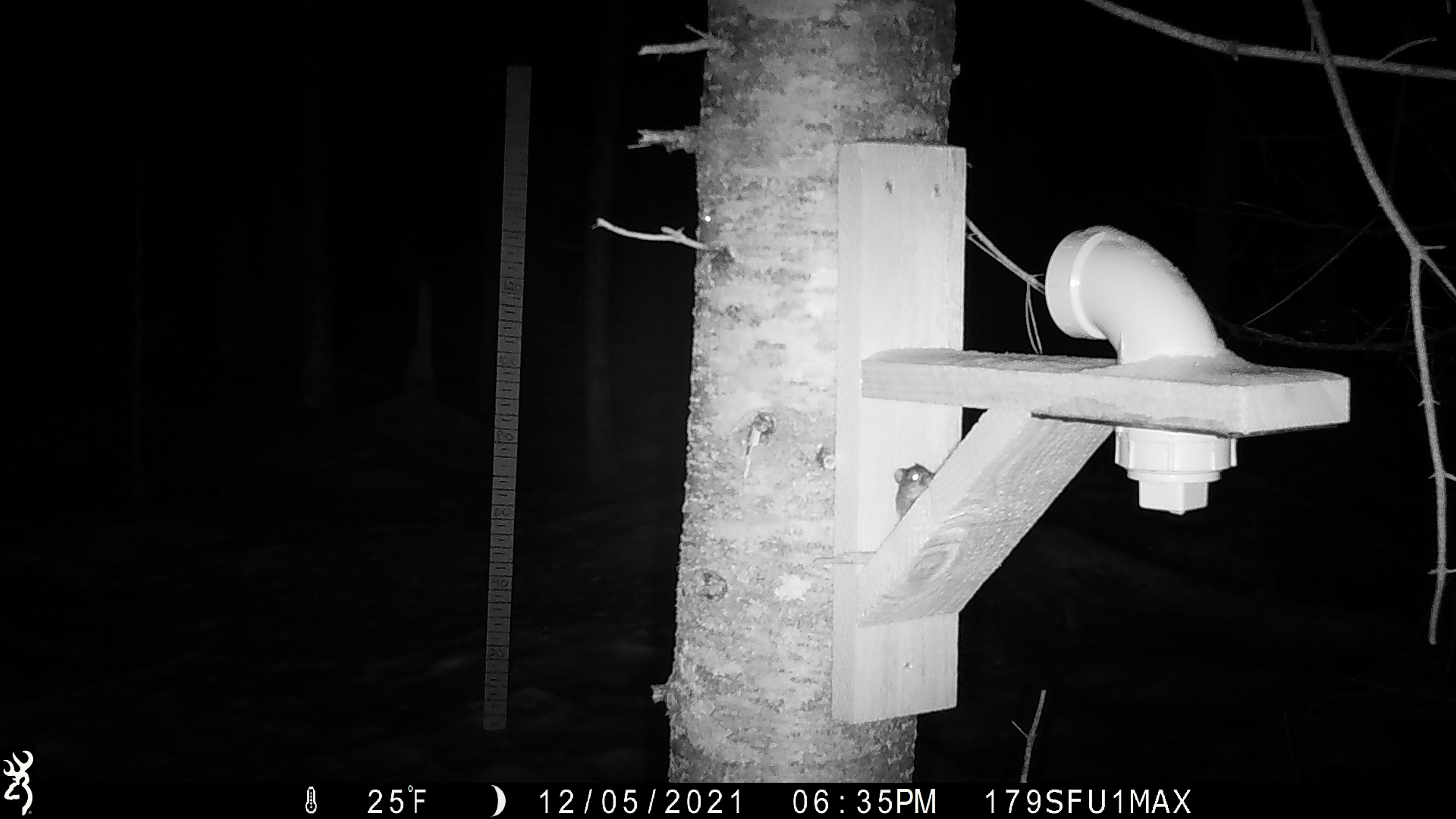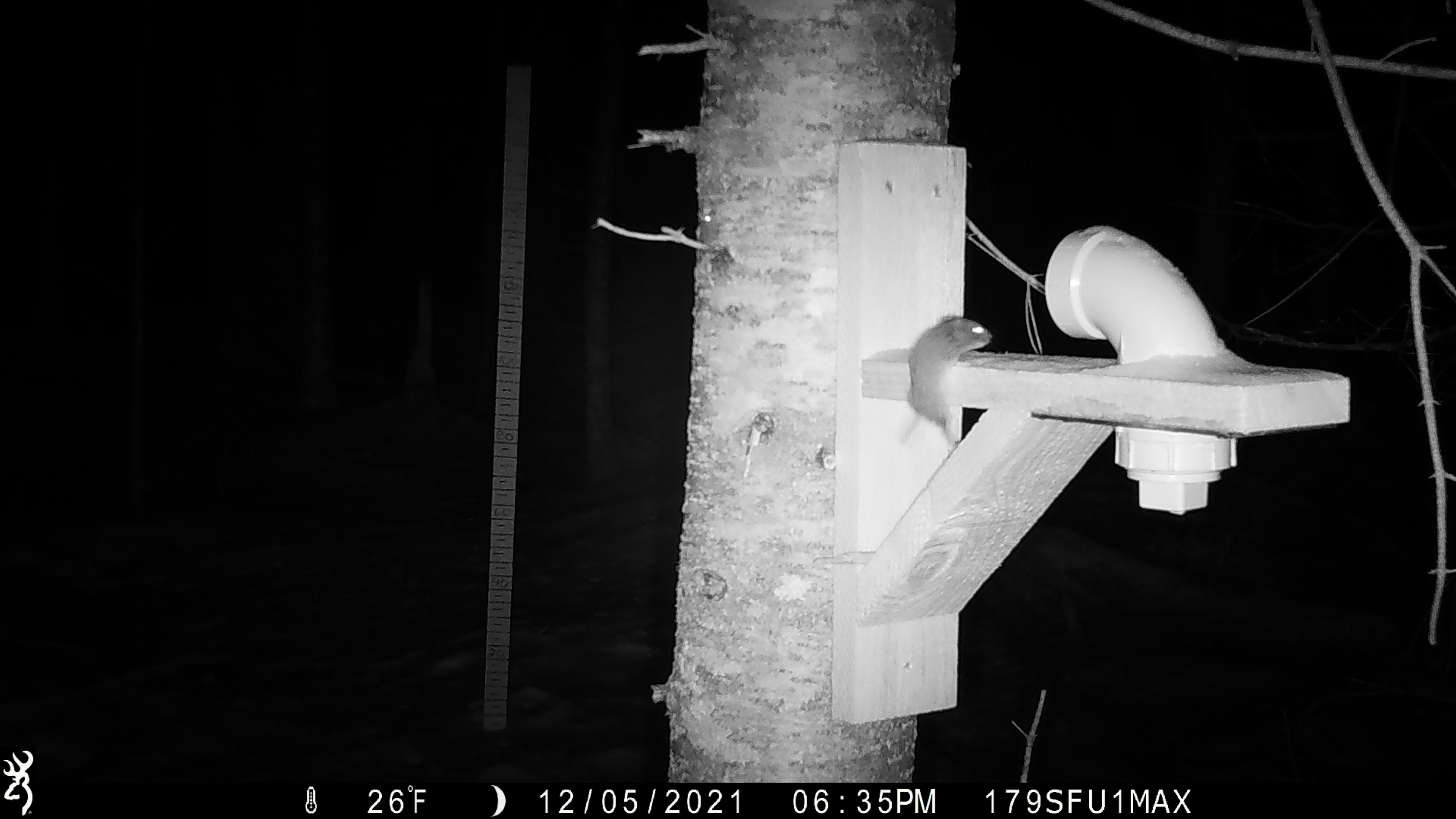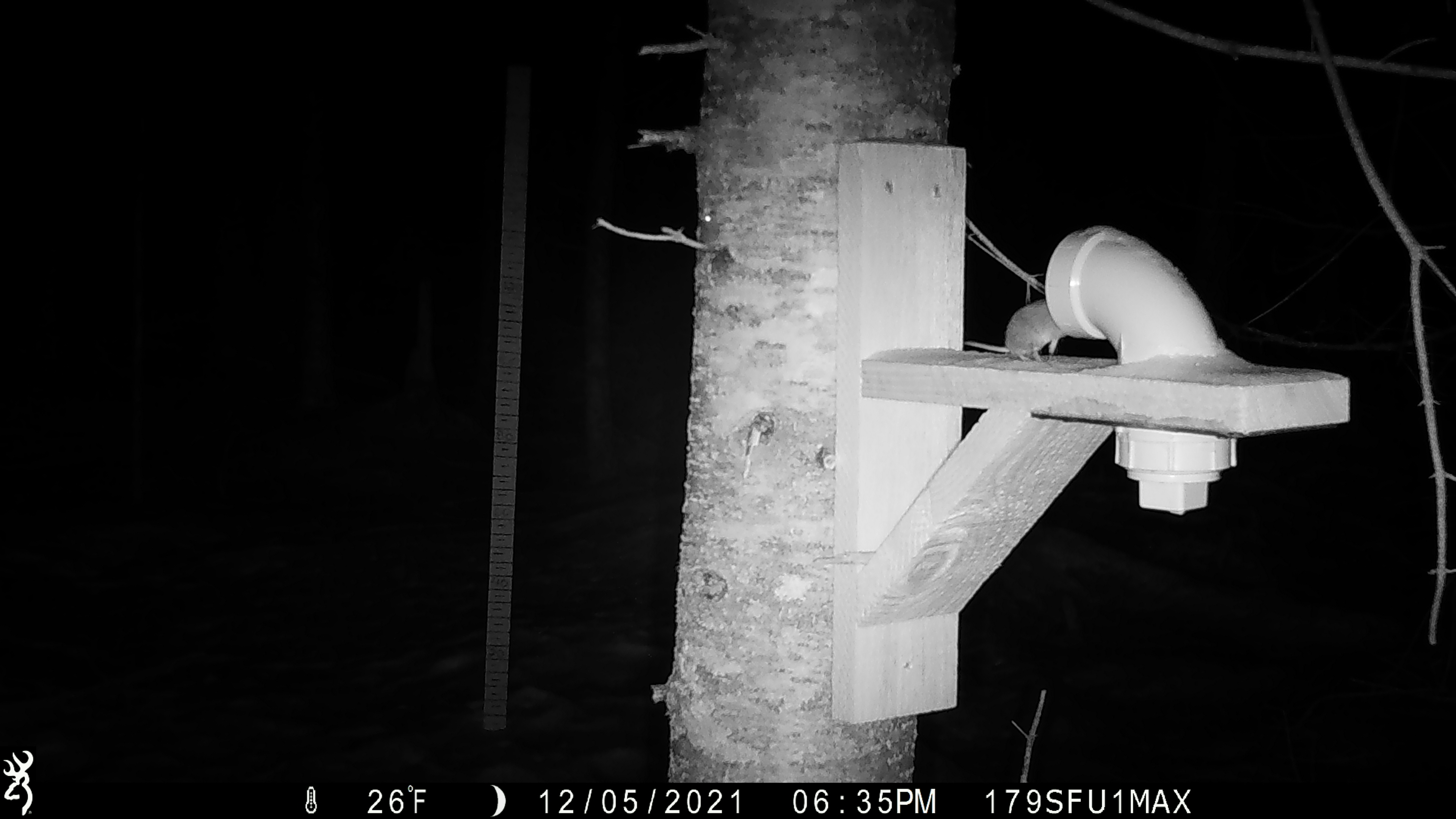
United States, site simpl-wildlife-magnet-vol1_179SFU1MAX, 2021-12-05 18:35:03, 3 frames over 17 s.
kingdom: Animalia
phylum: Chordata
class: Mammalia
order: Rodentia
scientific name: Rodentia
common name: mouse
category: mouse sp.